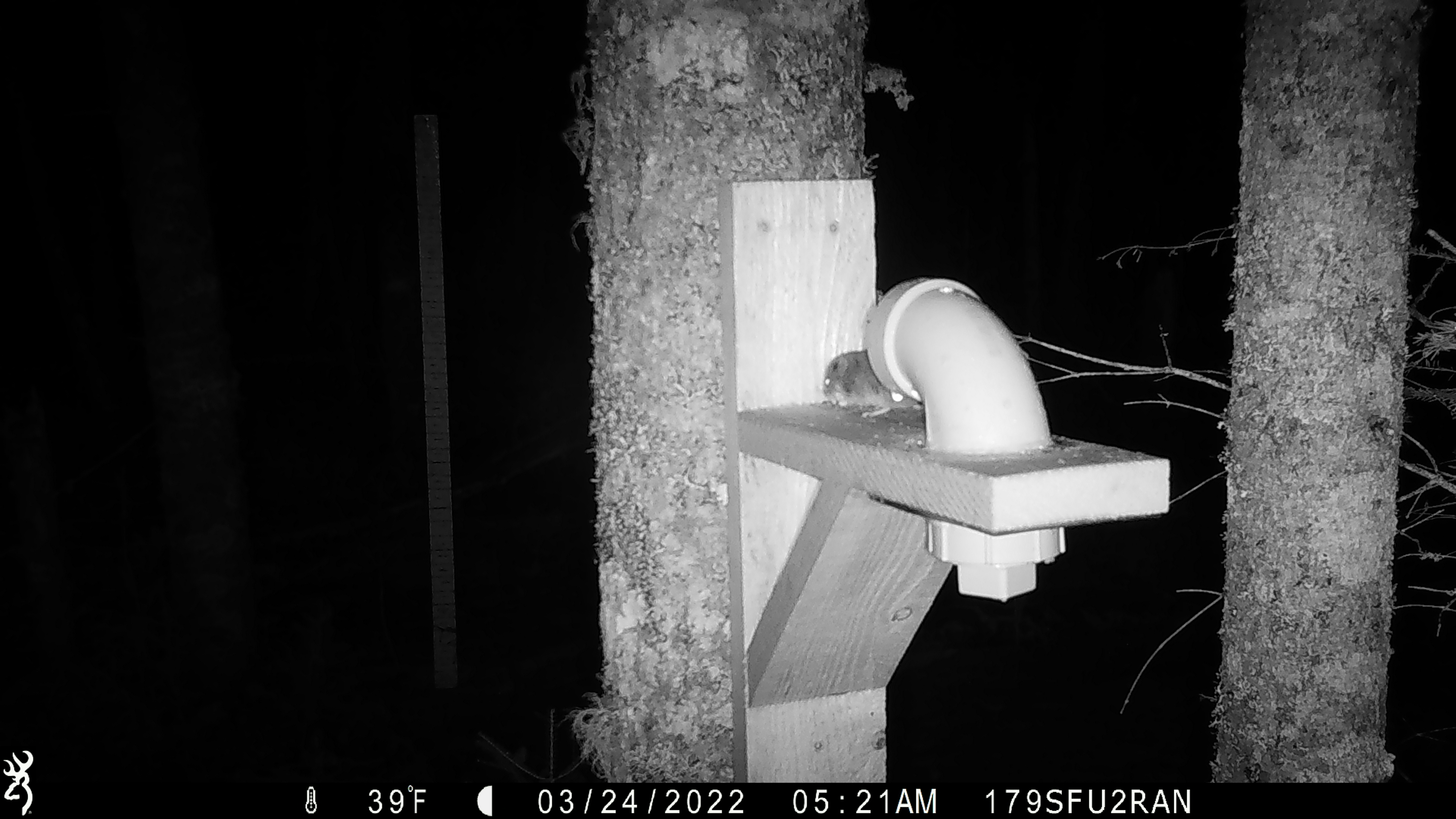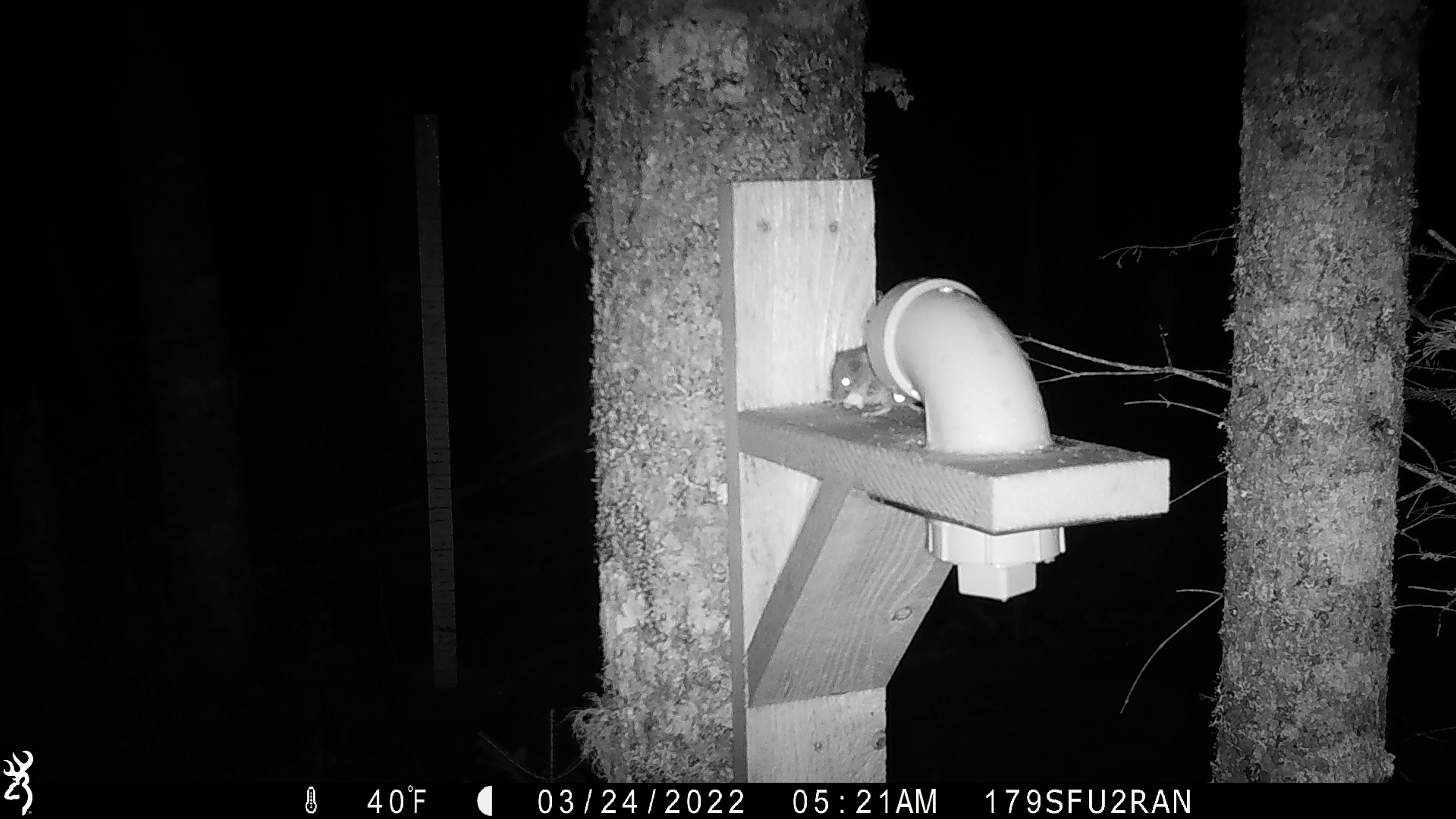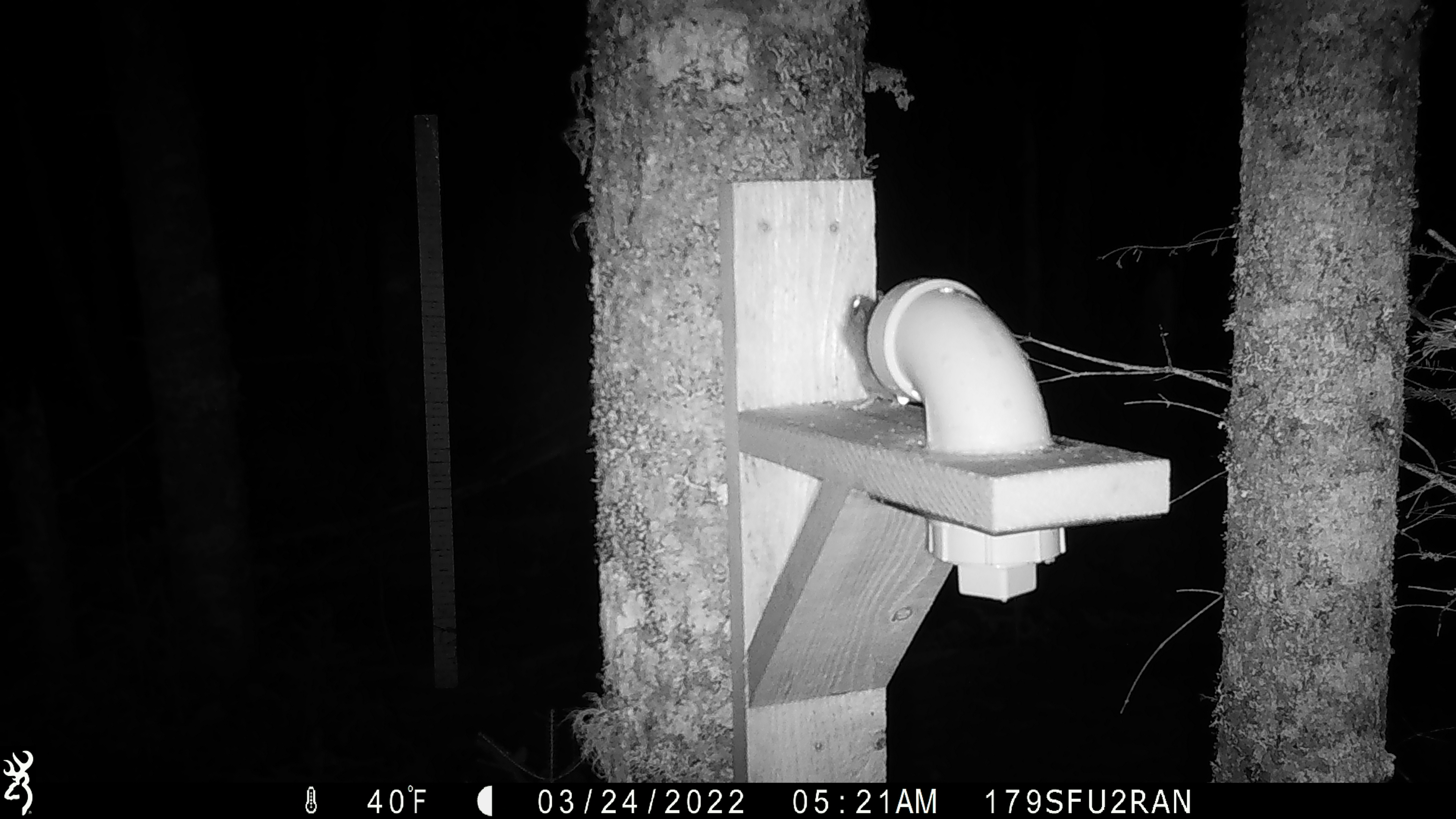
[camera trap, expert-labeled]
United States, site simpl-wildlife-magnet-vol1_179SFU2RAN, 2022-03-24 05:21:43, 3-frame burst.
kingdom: Animalia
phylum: Chordata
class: Mammalia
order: Rodentia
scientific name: Rodentia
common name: mouse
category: mouse sp.